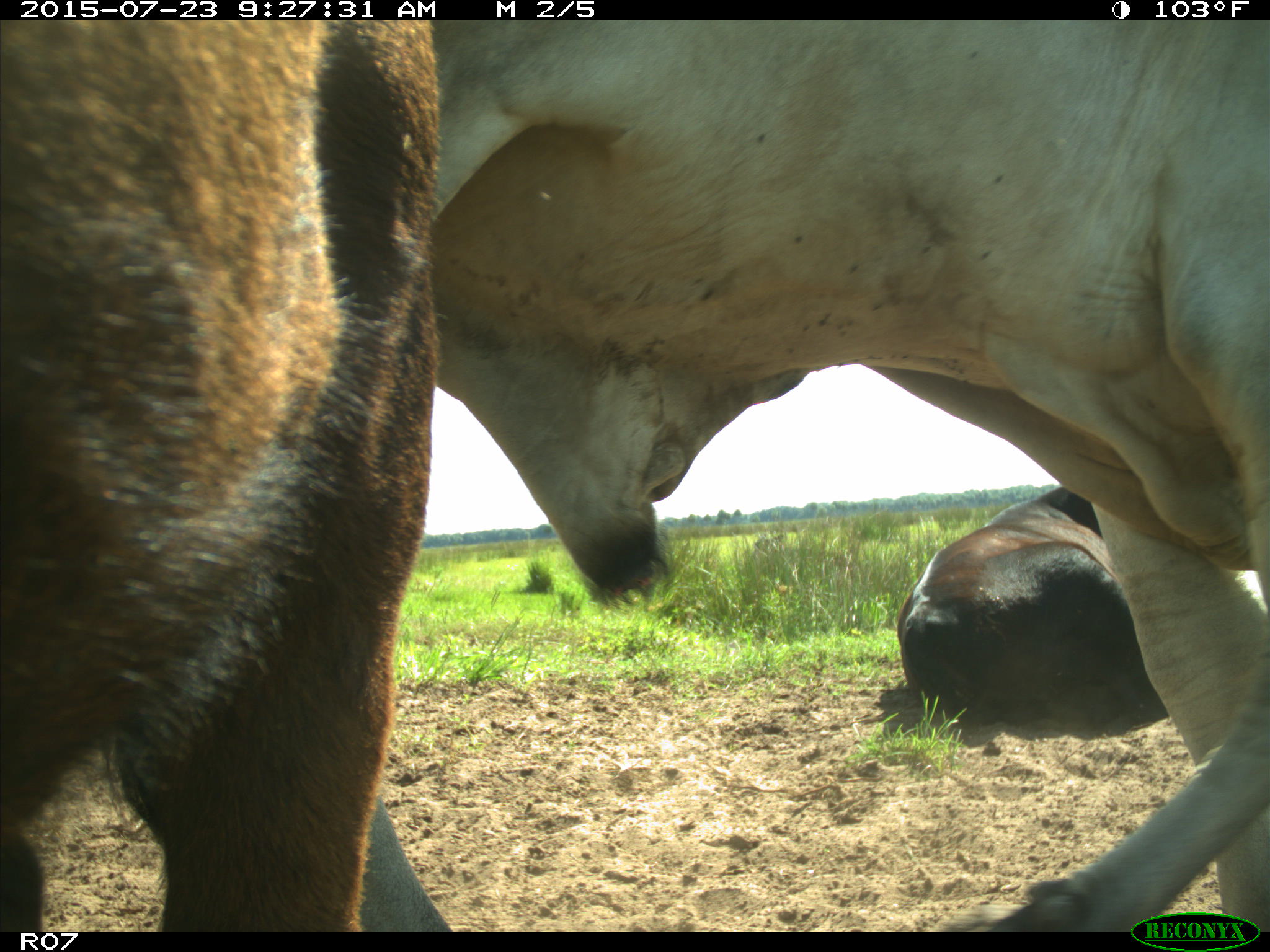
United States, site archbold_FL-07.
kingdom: Animalia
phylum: Chordata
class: Mammalia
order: Artiodactyla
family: Bovidae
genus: Bos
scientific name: Bos taurus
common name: domestic cow